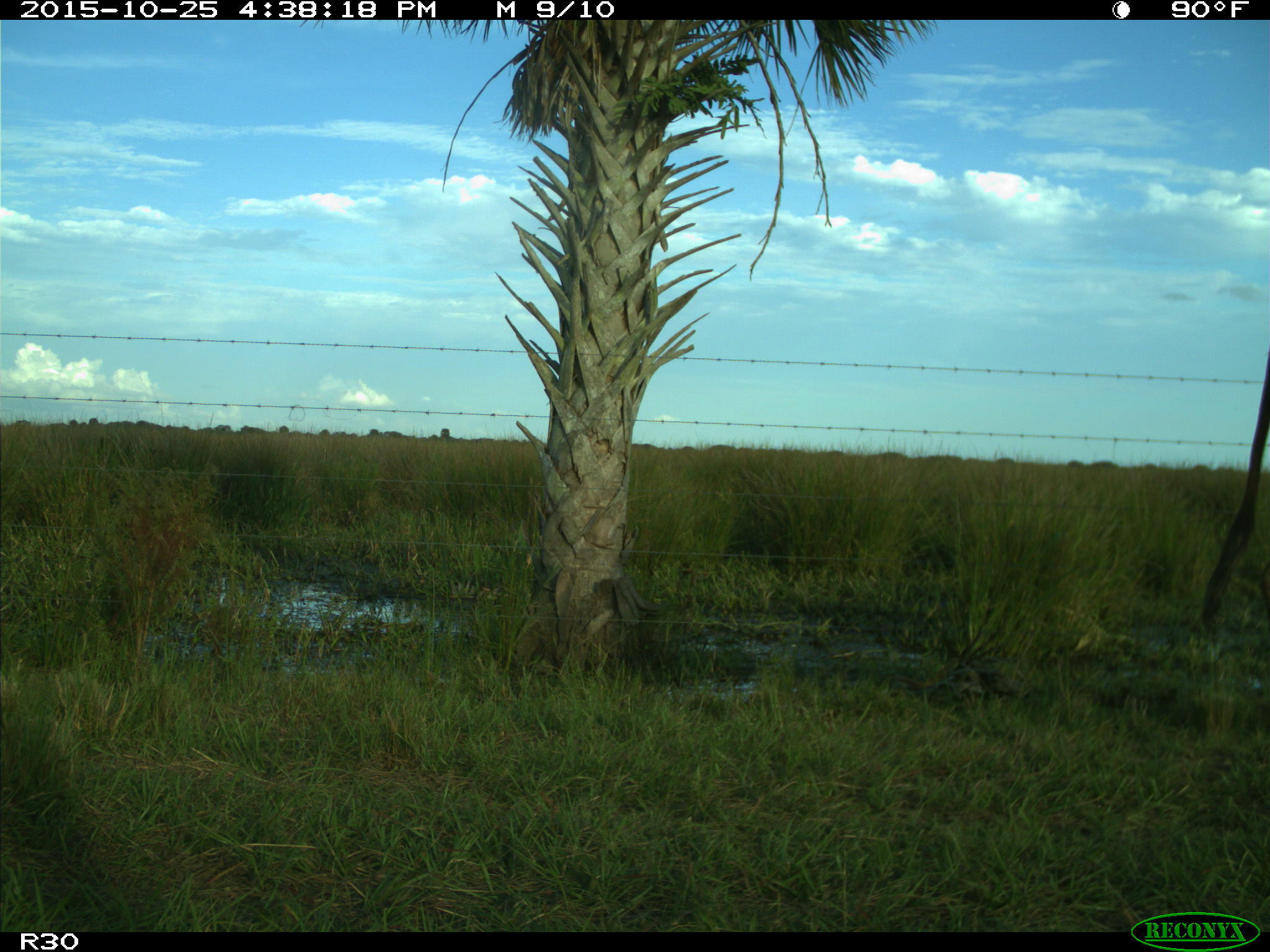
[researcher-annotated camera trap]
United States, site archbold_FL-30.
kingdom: Animalia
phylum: Chordata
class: Mammalia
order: Artiodactyla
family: Bovidae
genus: Bos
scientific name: Bos taurus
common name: domestic cow